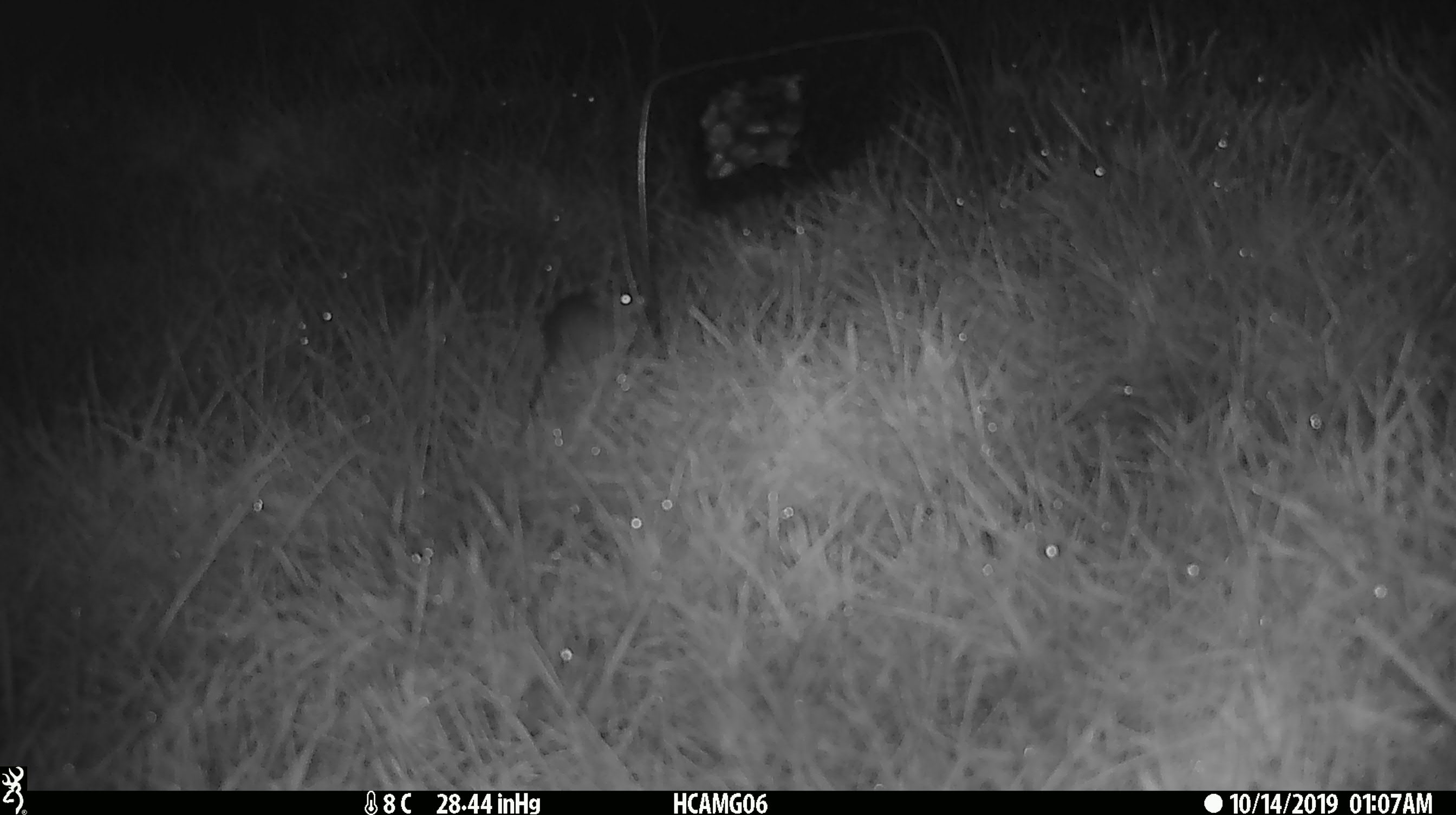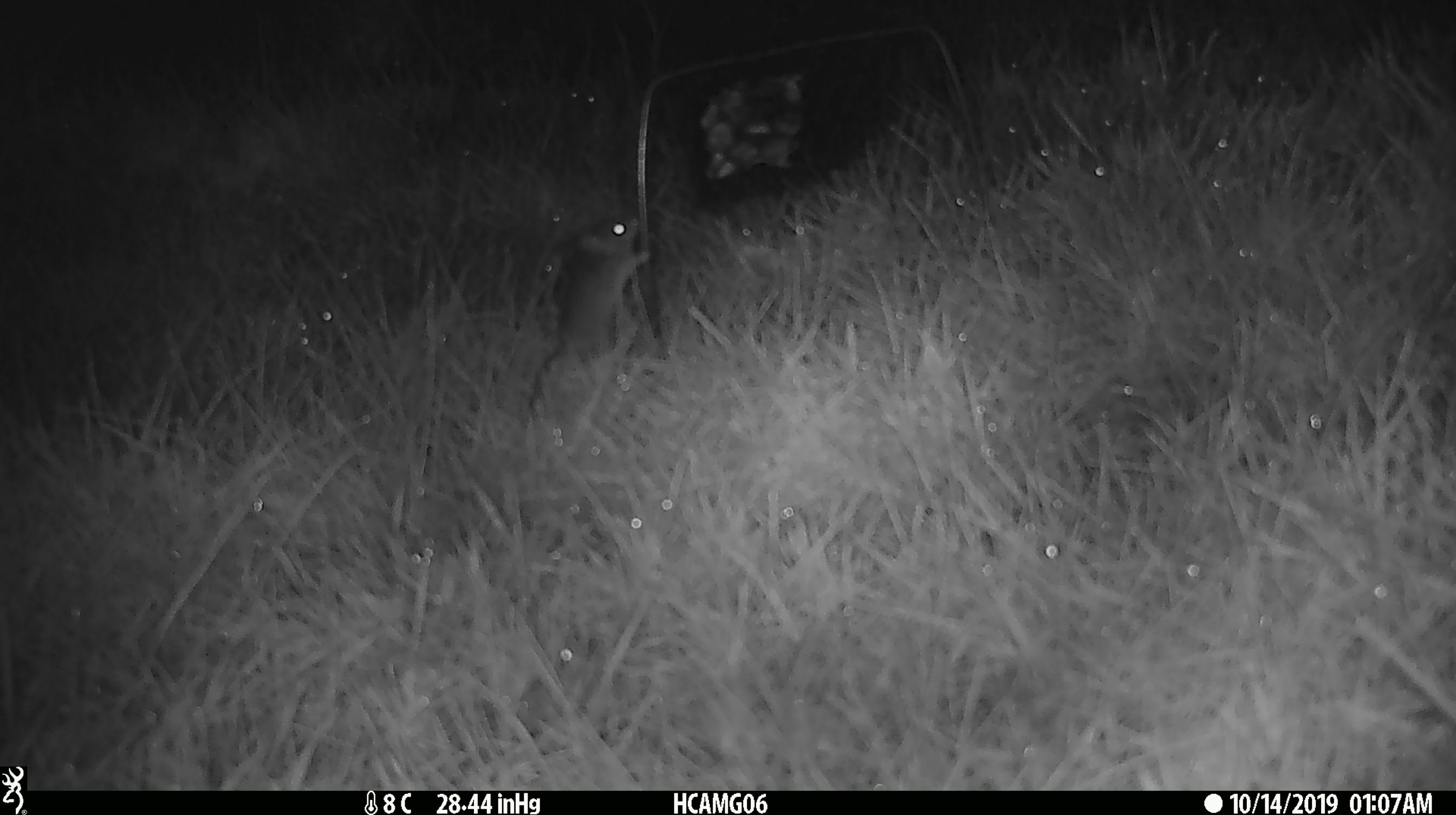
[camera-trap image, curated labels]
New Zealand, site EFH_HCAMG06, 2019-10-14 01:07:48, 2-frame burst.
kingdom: Animalia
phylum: Chordata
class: Mammalia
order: Rodentia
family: Muridae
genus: Mus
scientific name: Mus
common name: mouse